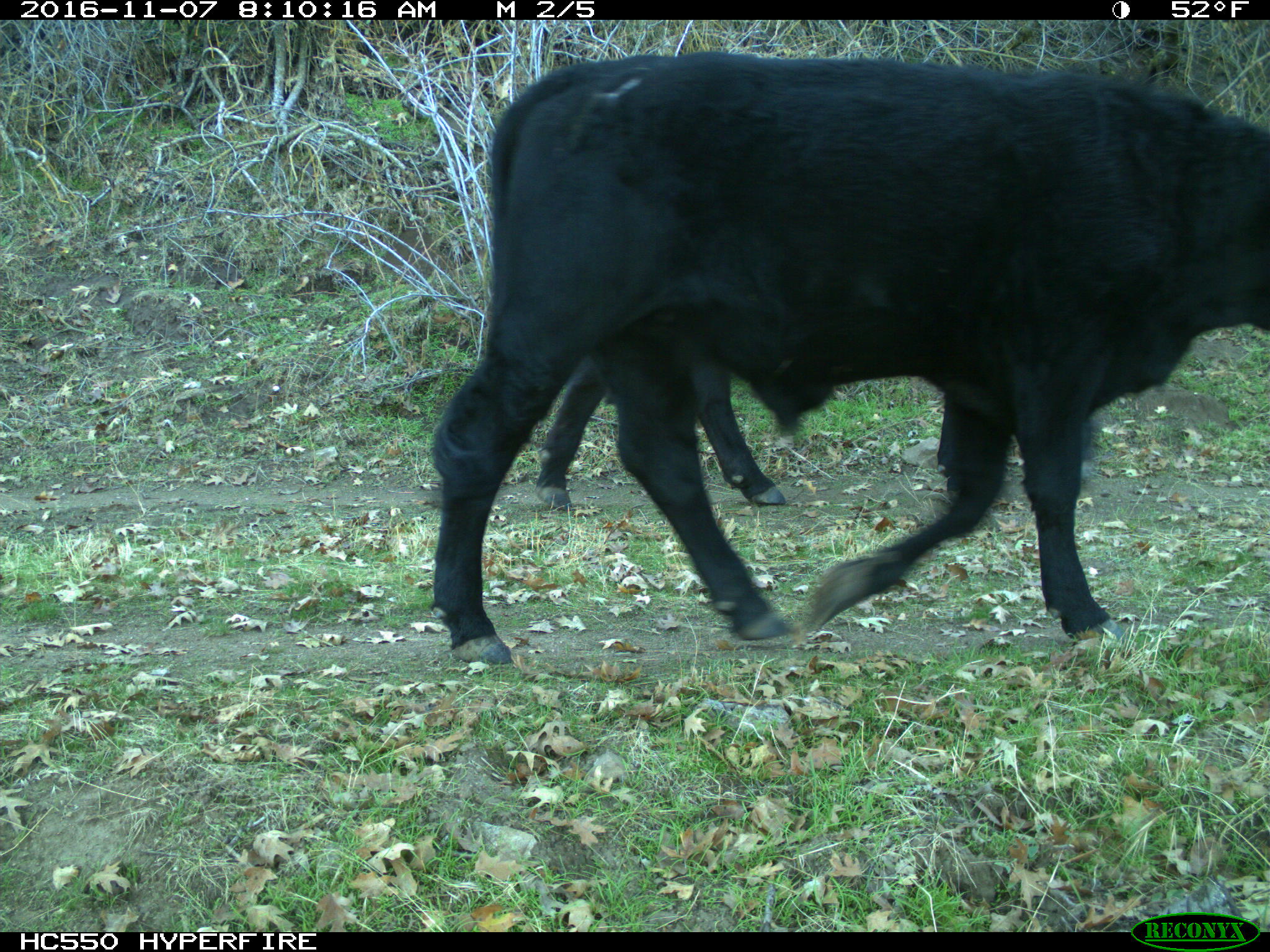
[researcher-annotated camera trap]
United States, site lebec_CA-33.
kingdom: Animalia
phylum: Chordata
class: Mammalia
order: Artiodactyla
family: Bovidae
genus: Bos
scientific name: Bos taurus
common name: domestic cow